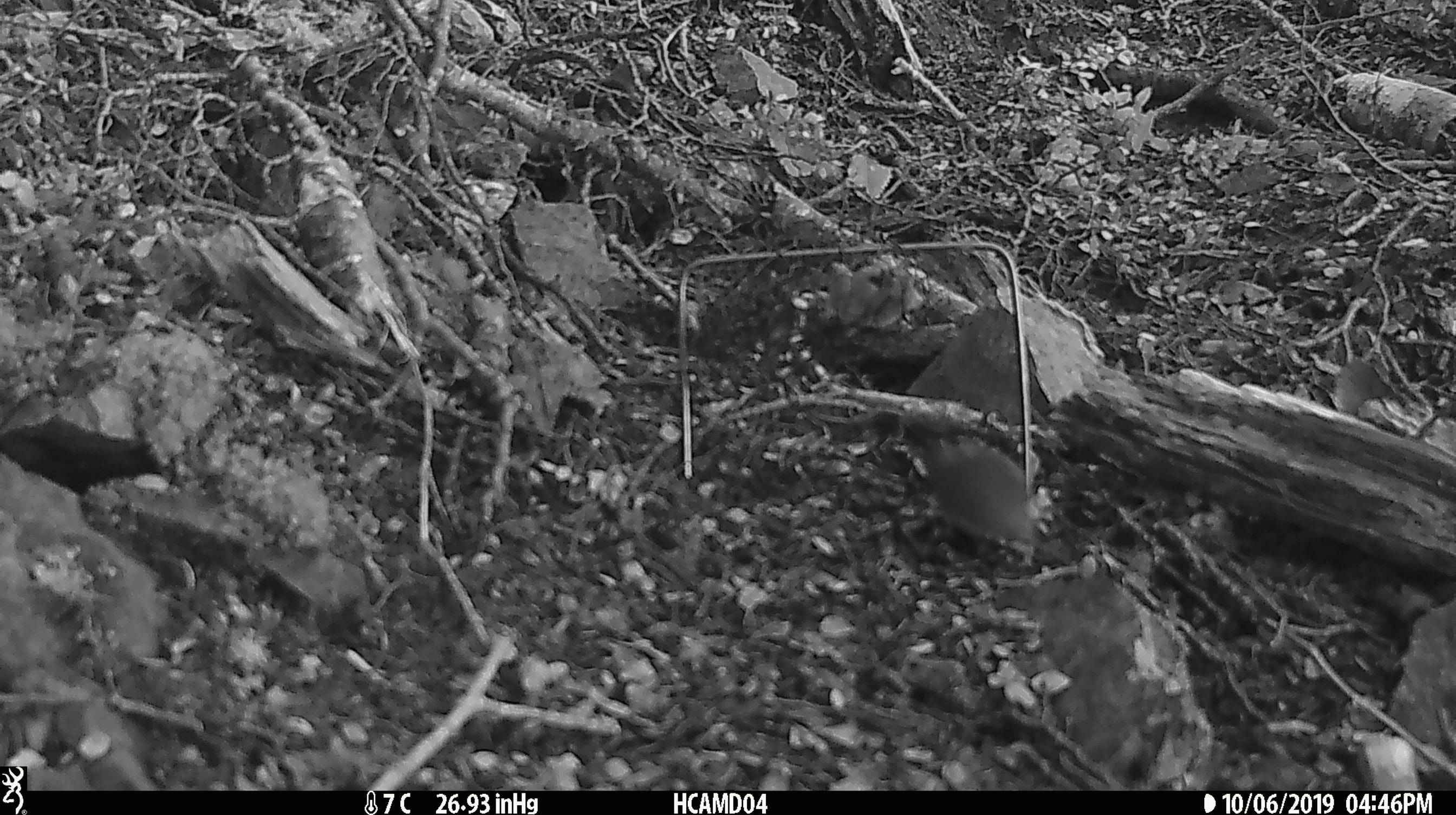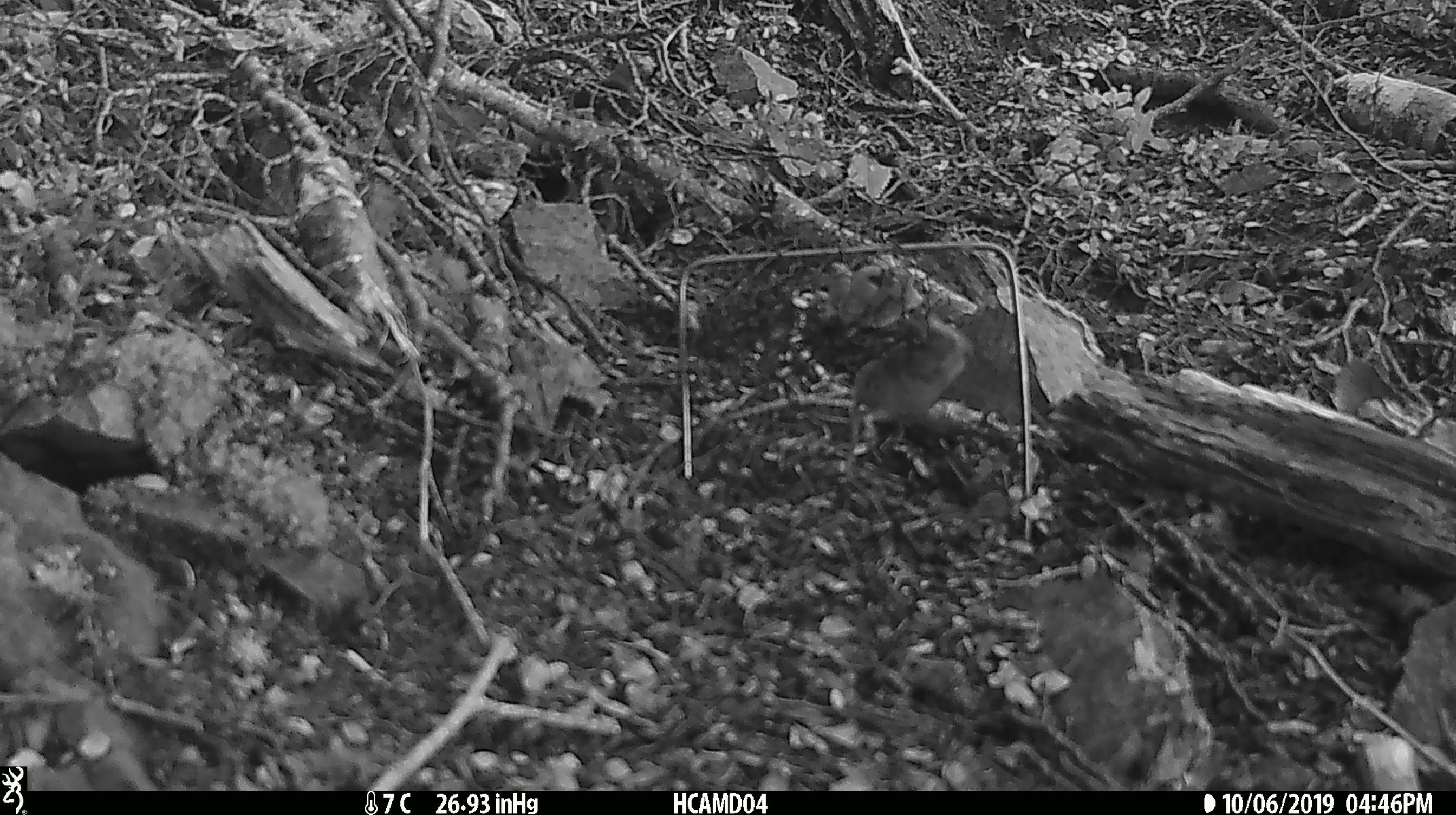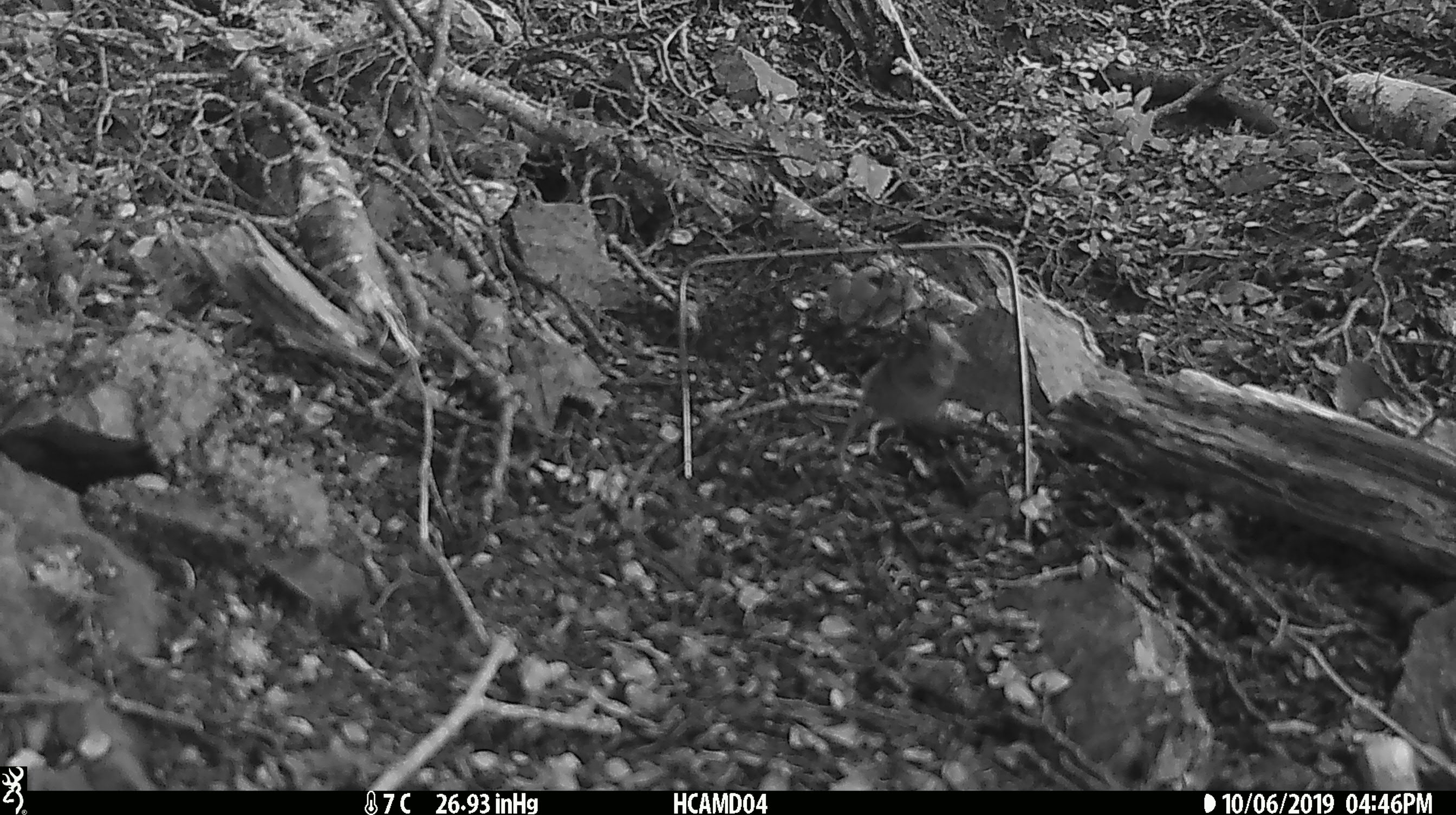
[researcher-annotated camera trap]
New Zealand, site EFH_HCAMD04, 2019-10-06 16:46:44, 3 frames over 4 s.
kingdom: Animalia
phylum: Chordata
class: Mammalia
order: Rodentia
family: Muridae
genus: Mus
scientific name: Mus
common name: mouse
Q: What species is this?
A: Mouse (Mus).